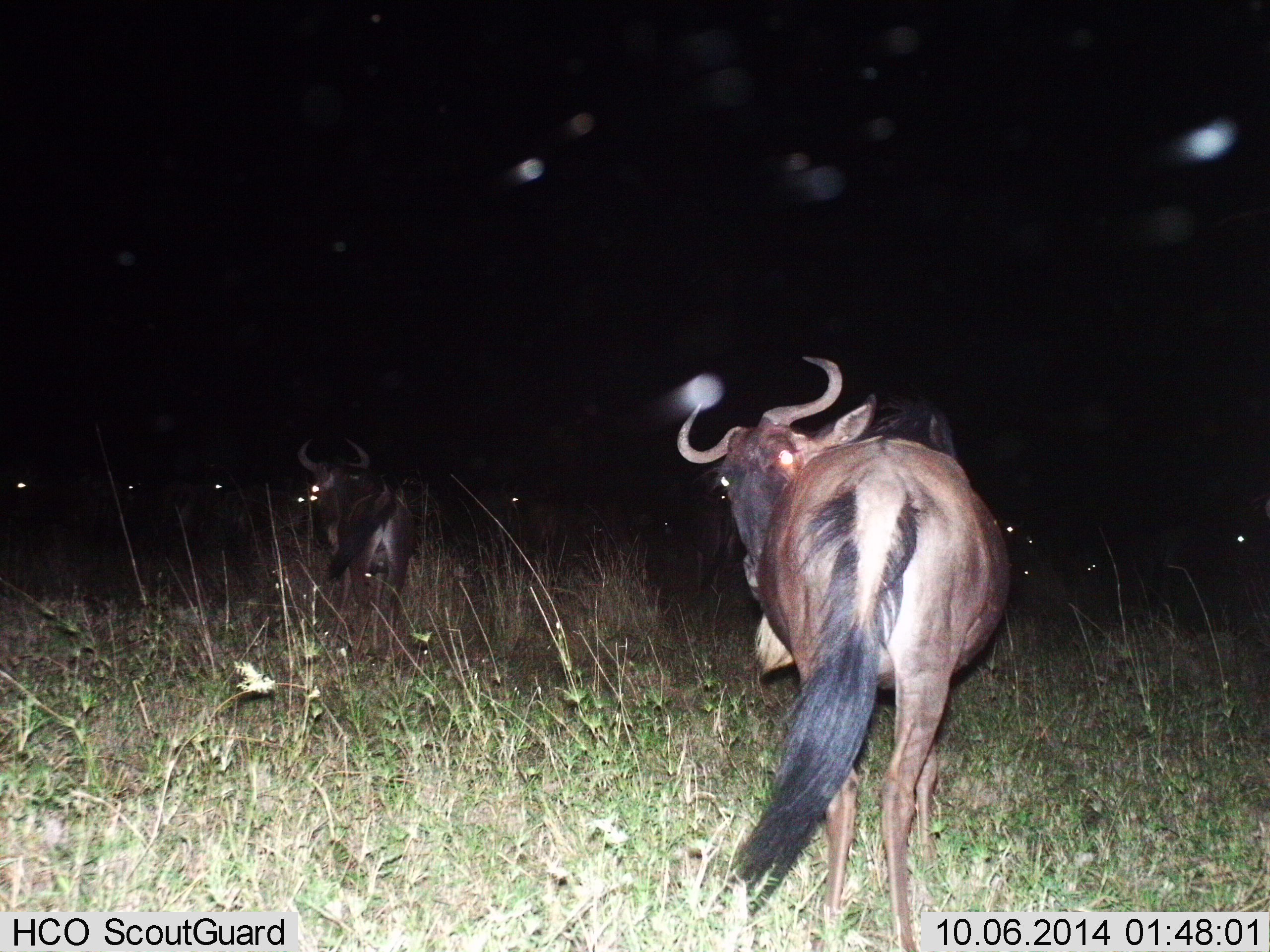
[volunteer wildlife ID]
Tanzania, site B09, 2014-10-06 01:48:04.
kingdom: Animalia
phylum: Chordata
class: Mammalia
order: Artiodactyla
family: Bovidae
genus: Connochaetes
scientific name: Connochaetes taurinus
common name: blue wildebeest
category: wildebeest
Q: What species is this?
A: Wildebeest (blue wildebeest) (Connochaetes taurinus).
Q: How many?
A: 2.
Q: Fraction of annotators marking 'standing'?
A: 50%.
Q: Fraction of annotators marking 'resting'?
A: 0%.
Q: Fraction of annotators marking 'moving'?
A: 70%.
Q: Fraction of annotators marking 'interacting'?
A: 0%.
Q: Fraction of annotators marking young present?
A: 0%.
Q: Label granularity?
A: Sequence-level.